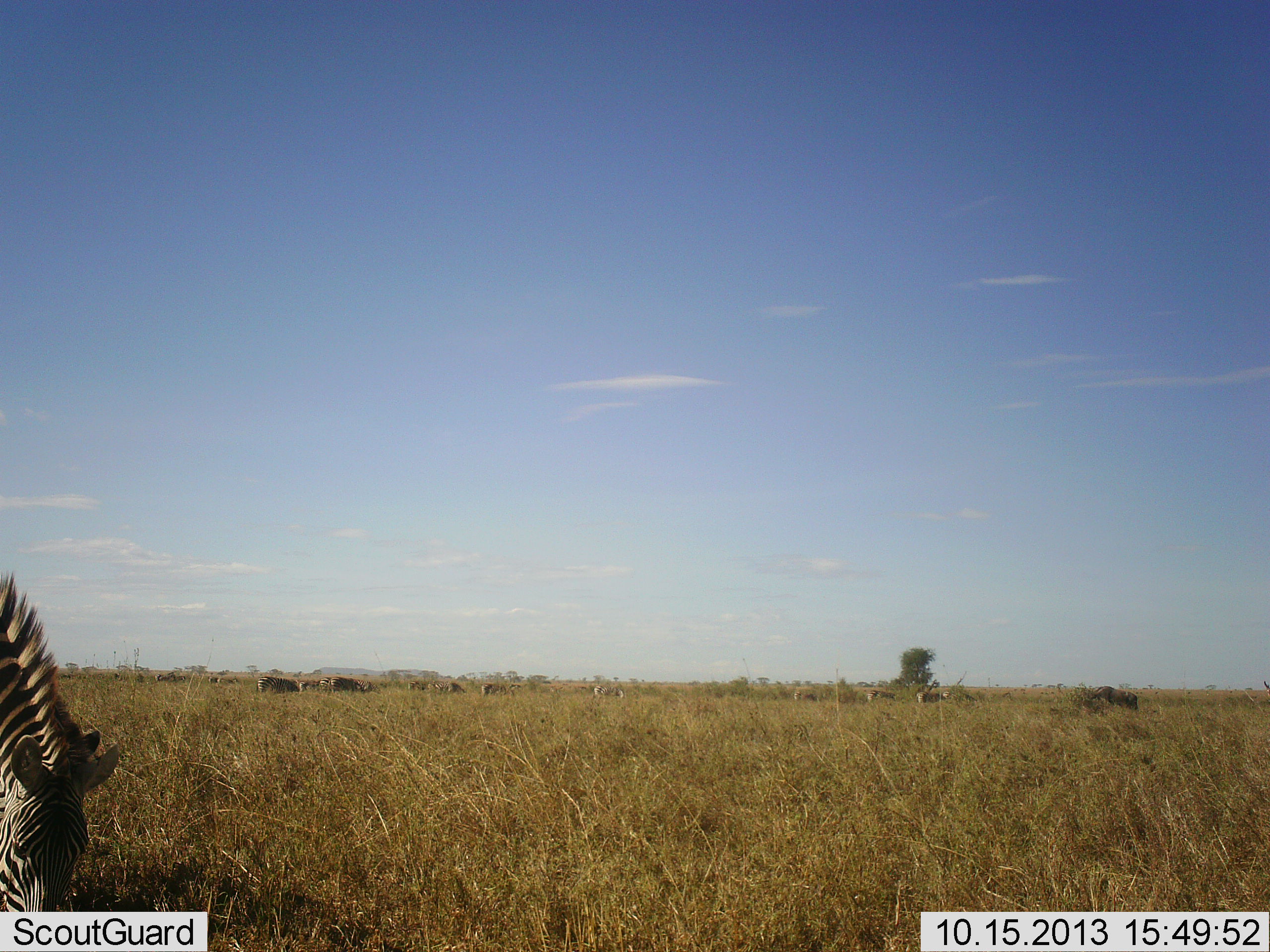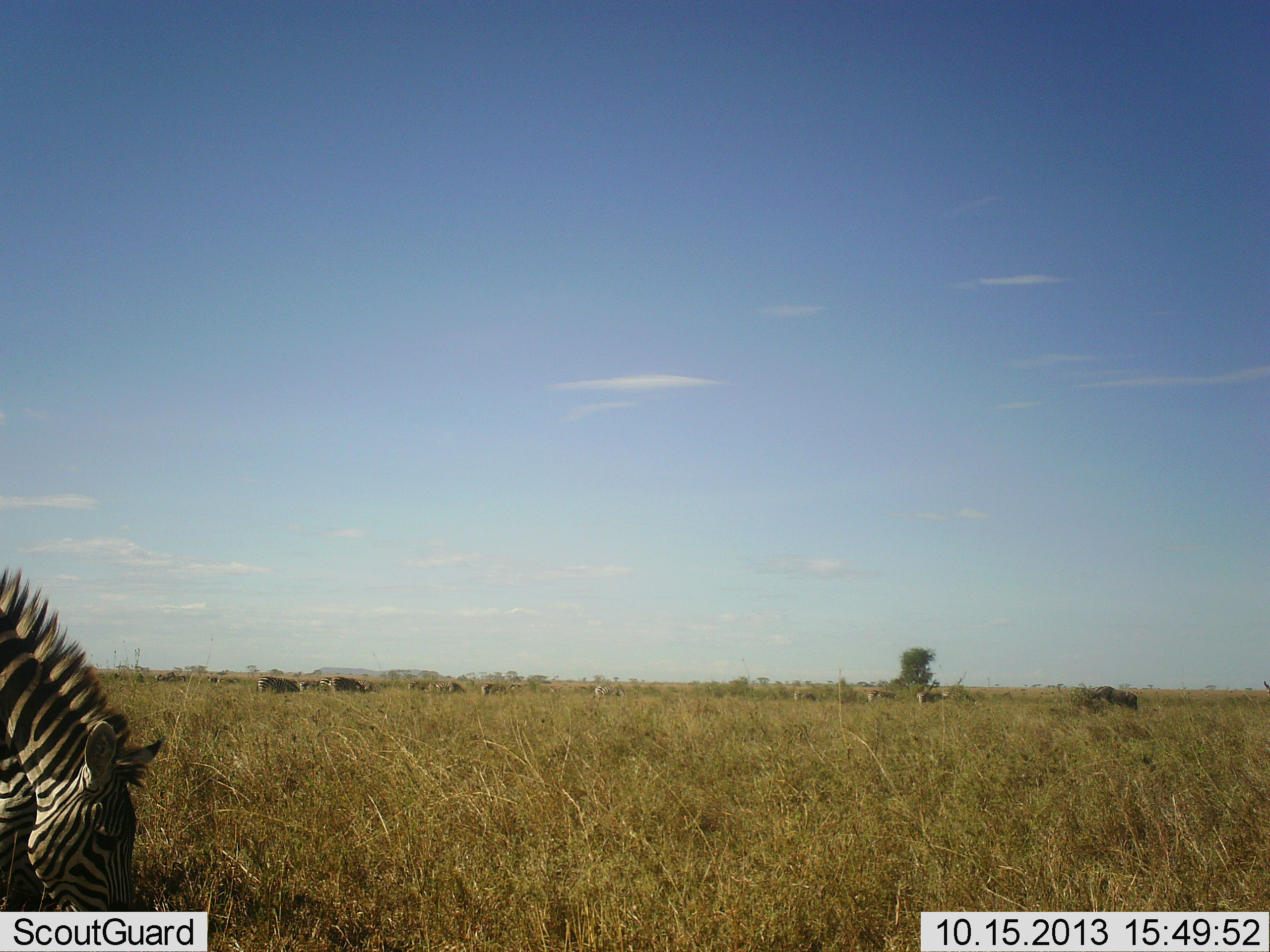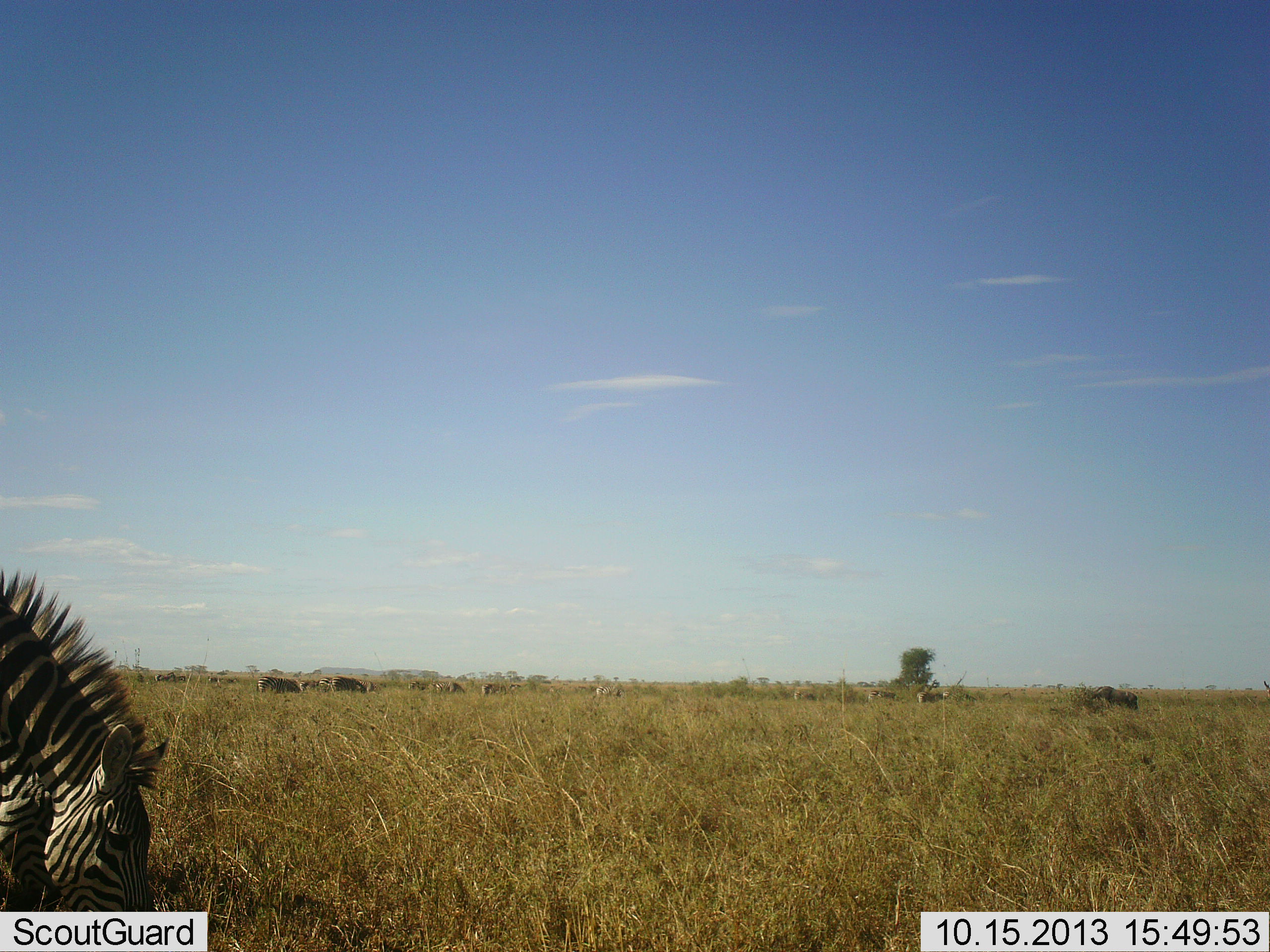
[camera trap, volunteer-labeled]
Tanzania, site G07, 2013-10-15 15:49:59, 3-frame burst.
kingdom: Animalia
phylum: Chordata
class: Mammalia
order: Perissodactyla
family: Equidae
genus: Equus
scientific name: Equus quagga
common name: plains zebra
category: zebra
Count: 1.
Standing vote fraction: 26%.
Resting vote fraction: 0%.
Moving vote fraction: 5%.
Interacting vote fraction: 0%.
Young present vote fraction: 0%.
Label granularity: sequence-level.